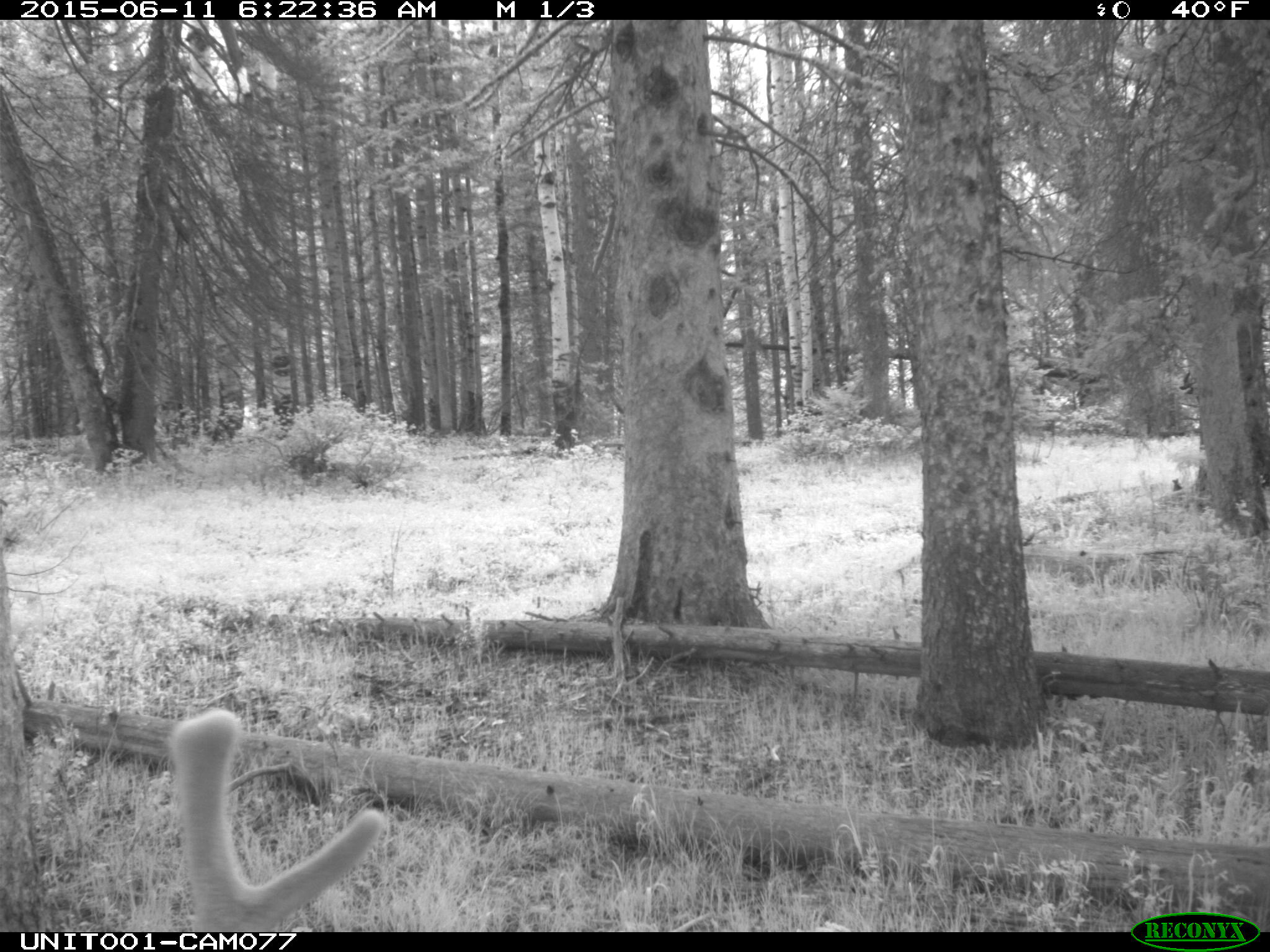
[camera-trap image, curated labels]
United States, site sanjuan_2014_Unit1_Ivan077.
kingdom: Animalia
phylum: Chordata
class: Mammalia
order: Artiodactyla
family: Cervidae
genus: Cervus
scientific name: Cervus elaphus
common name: red deer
Cervus elaphus (red deer).